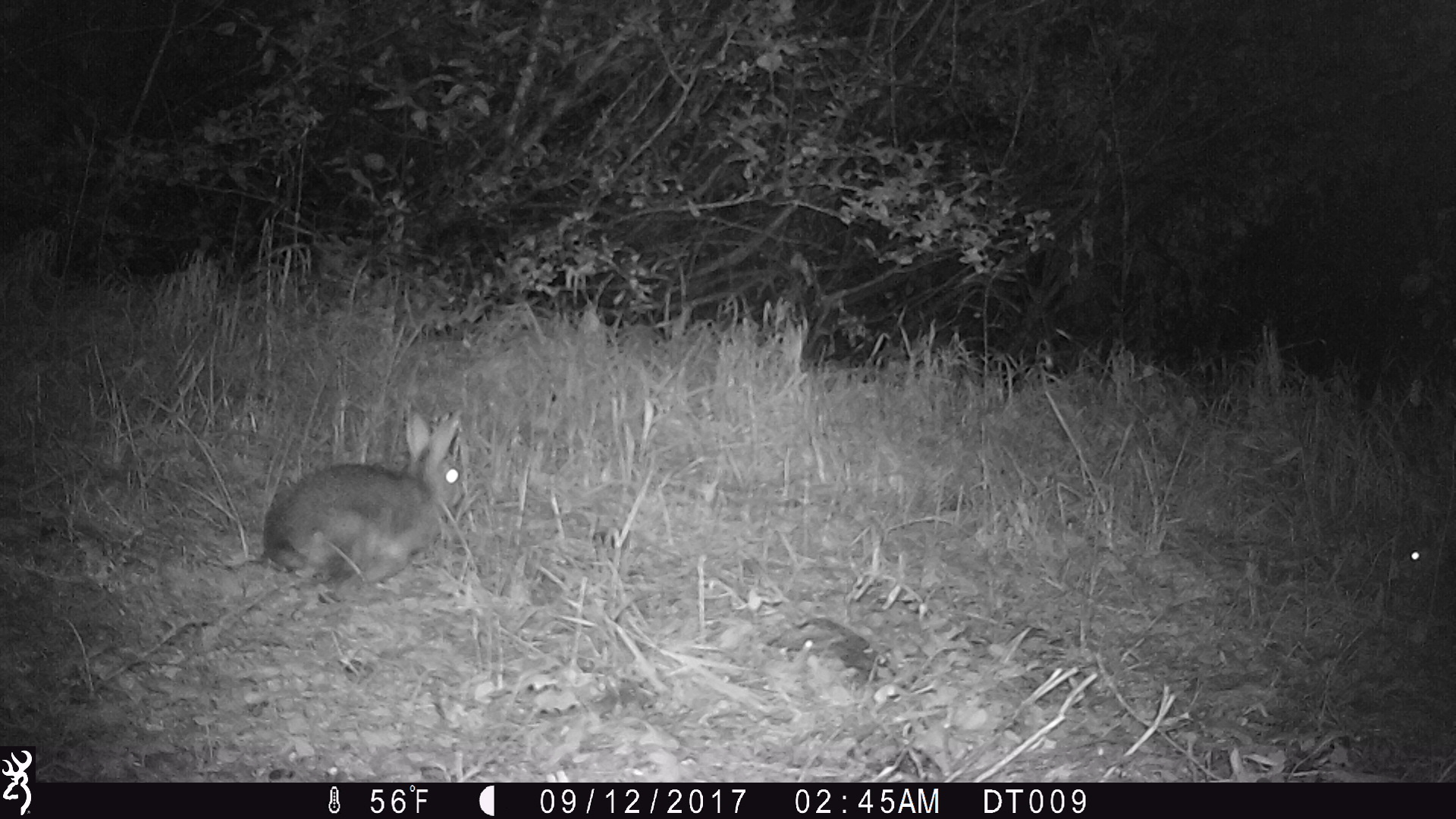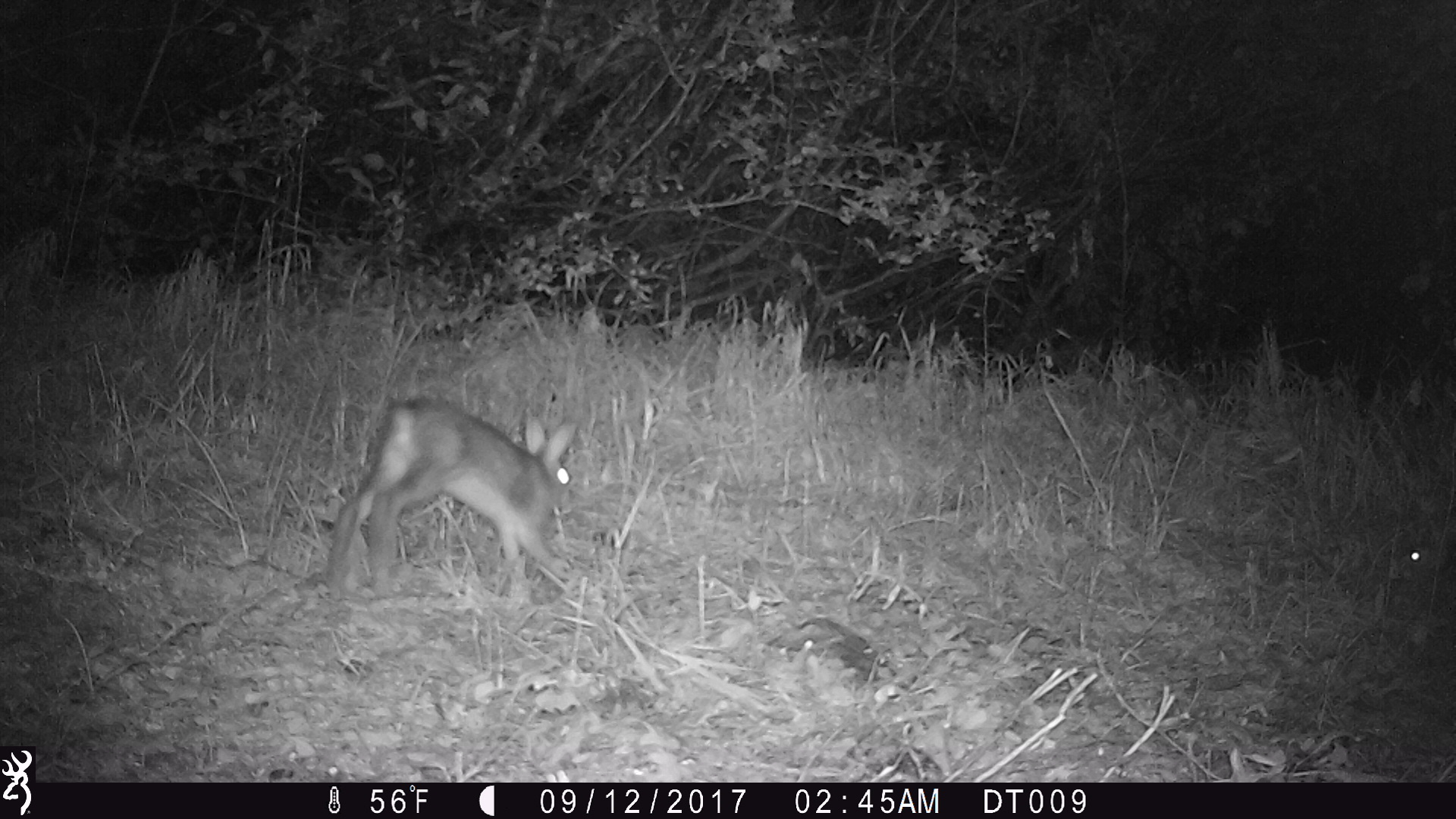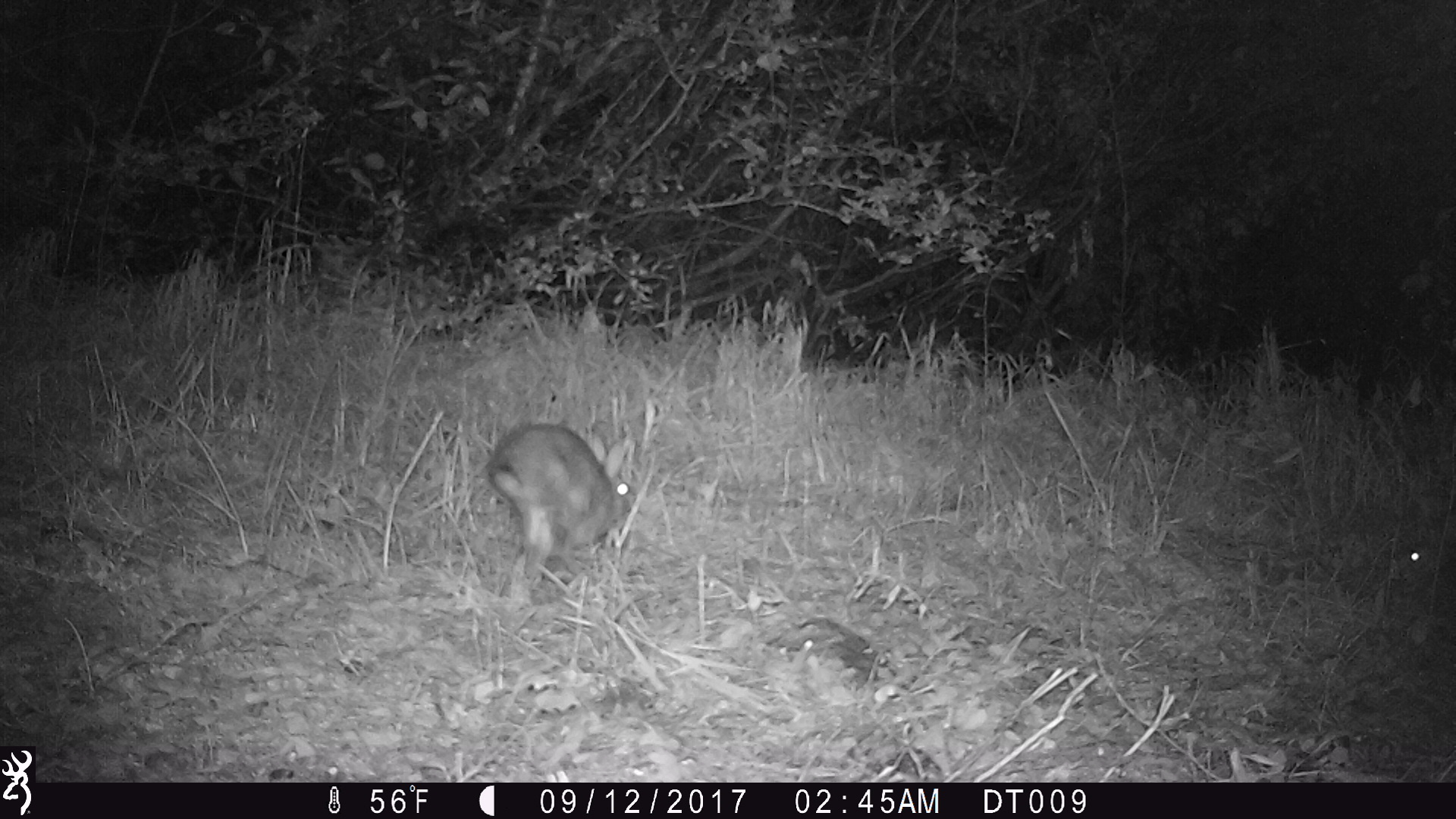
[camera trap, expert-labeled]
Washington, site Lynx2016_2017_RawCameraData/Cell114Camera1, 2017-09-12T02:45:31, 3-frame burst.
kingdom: Animalia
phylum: Chordata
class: Mammalia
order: Lagomorpha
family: Leporidae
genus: Lepus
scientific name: Lepus americanus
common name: snowshoe hare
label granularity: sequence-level